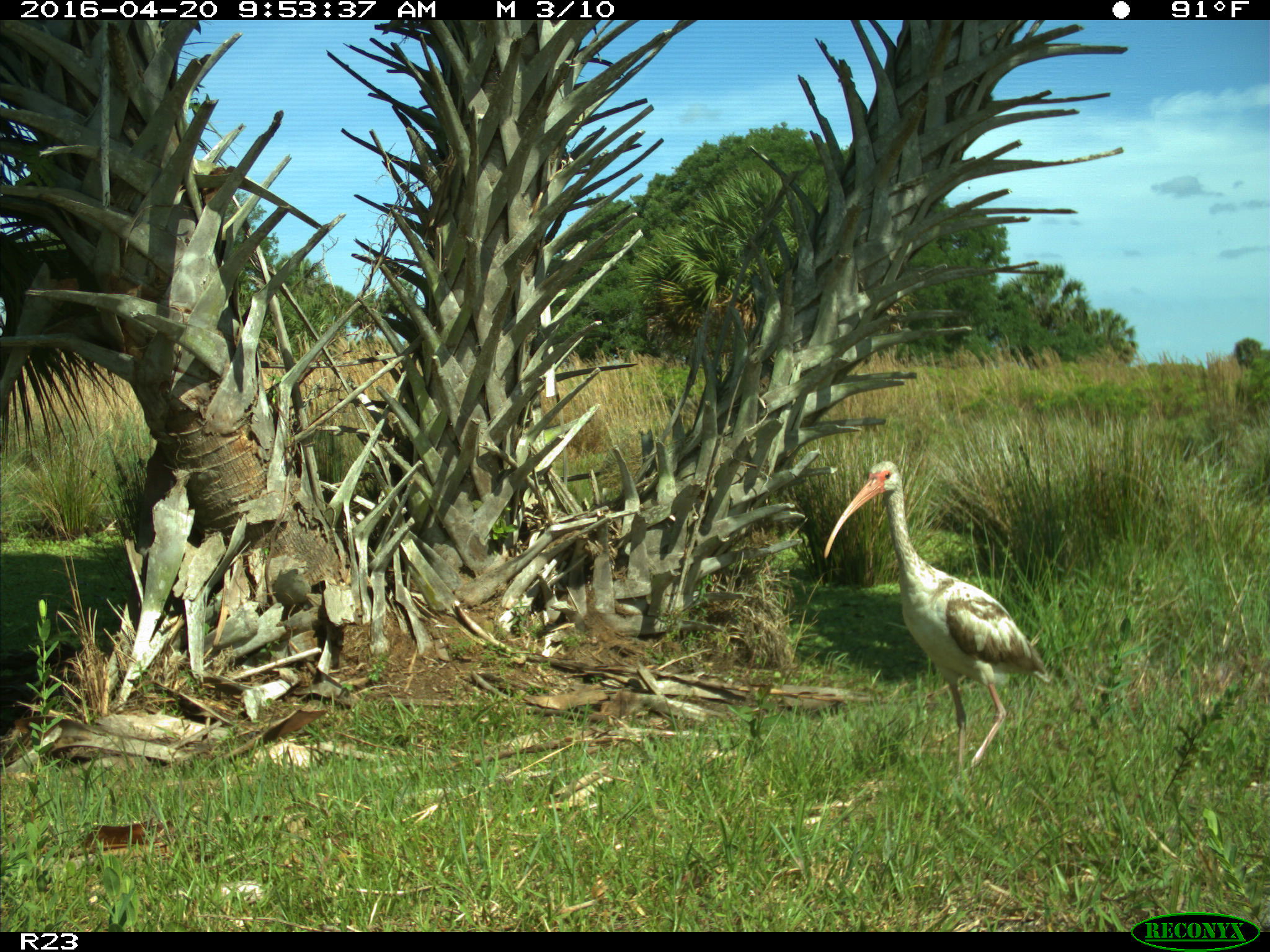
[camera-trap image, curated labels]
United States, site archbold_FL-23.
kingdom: Animalia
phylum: Chordata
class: Aves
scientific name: Aves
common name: birds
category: unidentified bird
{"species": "unidentified bird (birds) (Aves)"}